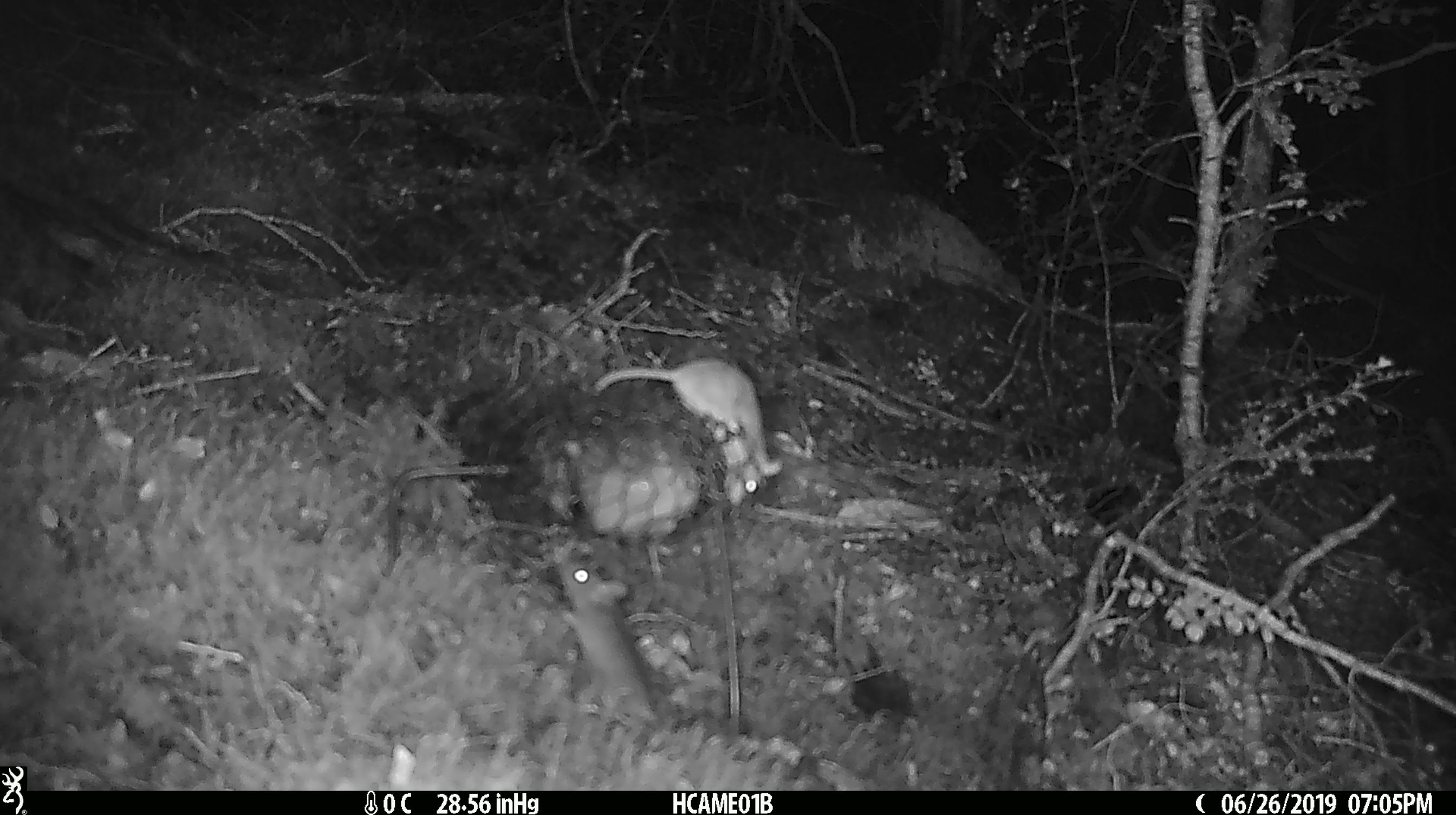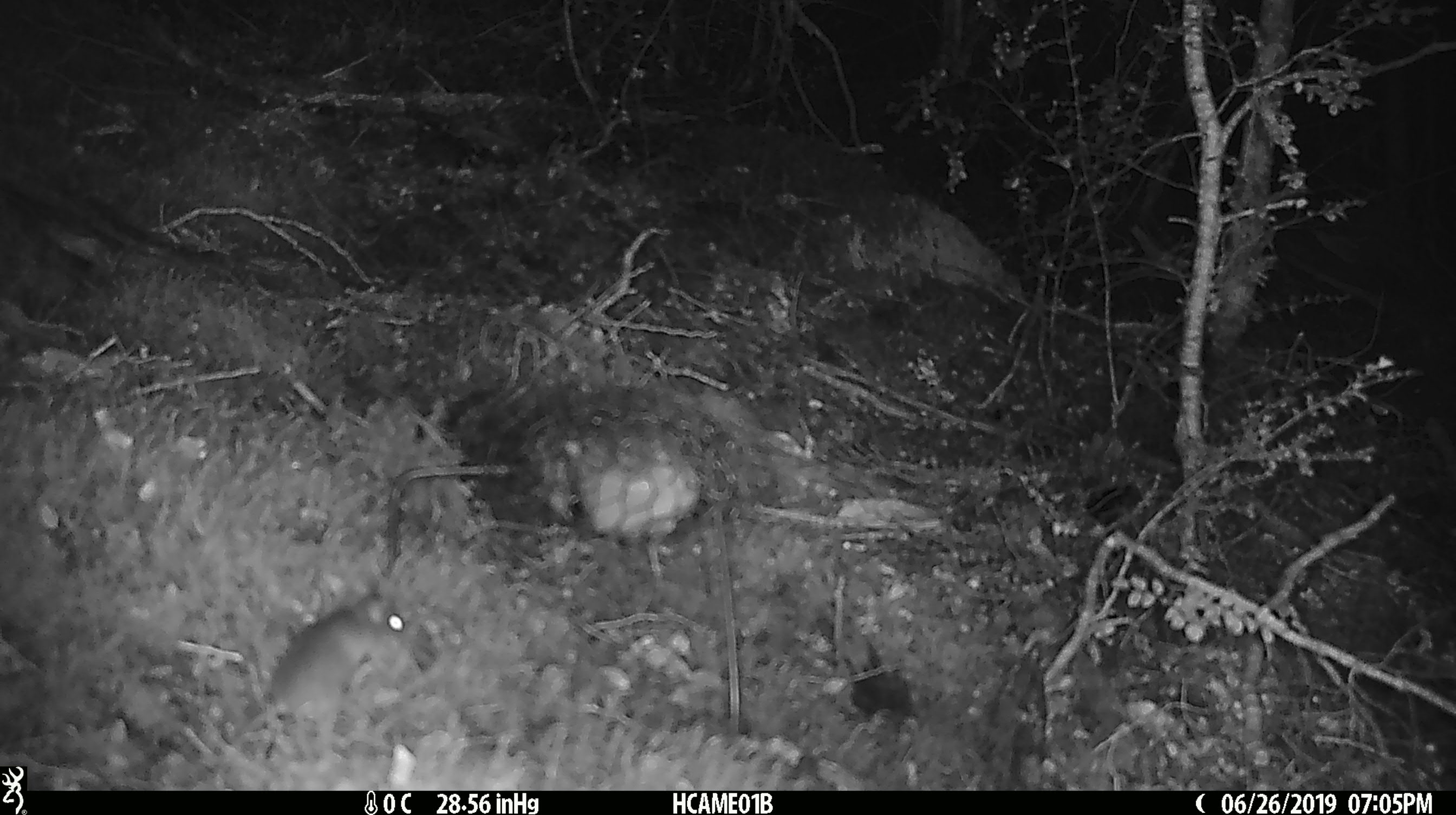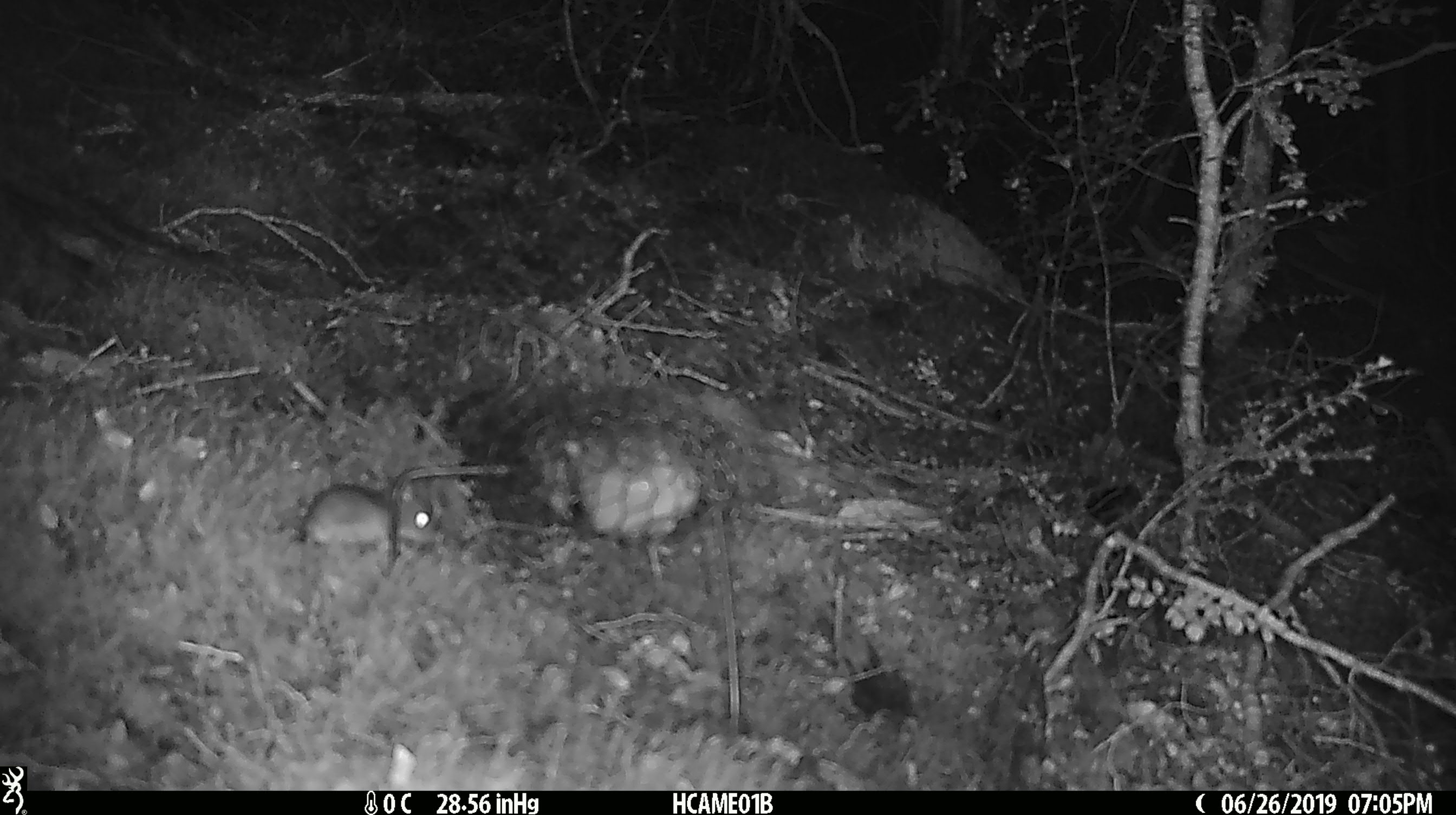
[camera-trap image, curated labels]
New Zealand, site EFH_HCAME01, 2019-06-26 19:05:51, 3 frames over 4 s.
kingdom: Animalia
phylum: Chordata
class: Mammalia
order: Rodentia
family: Muridae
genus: Mus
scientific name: Mus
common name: mouse